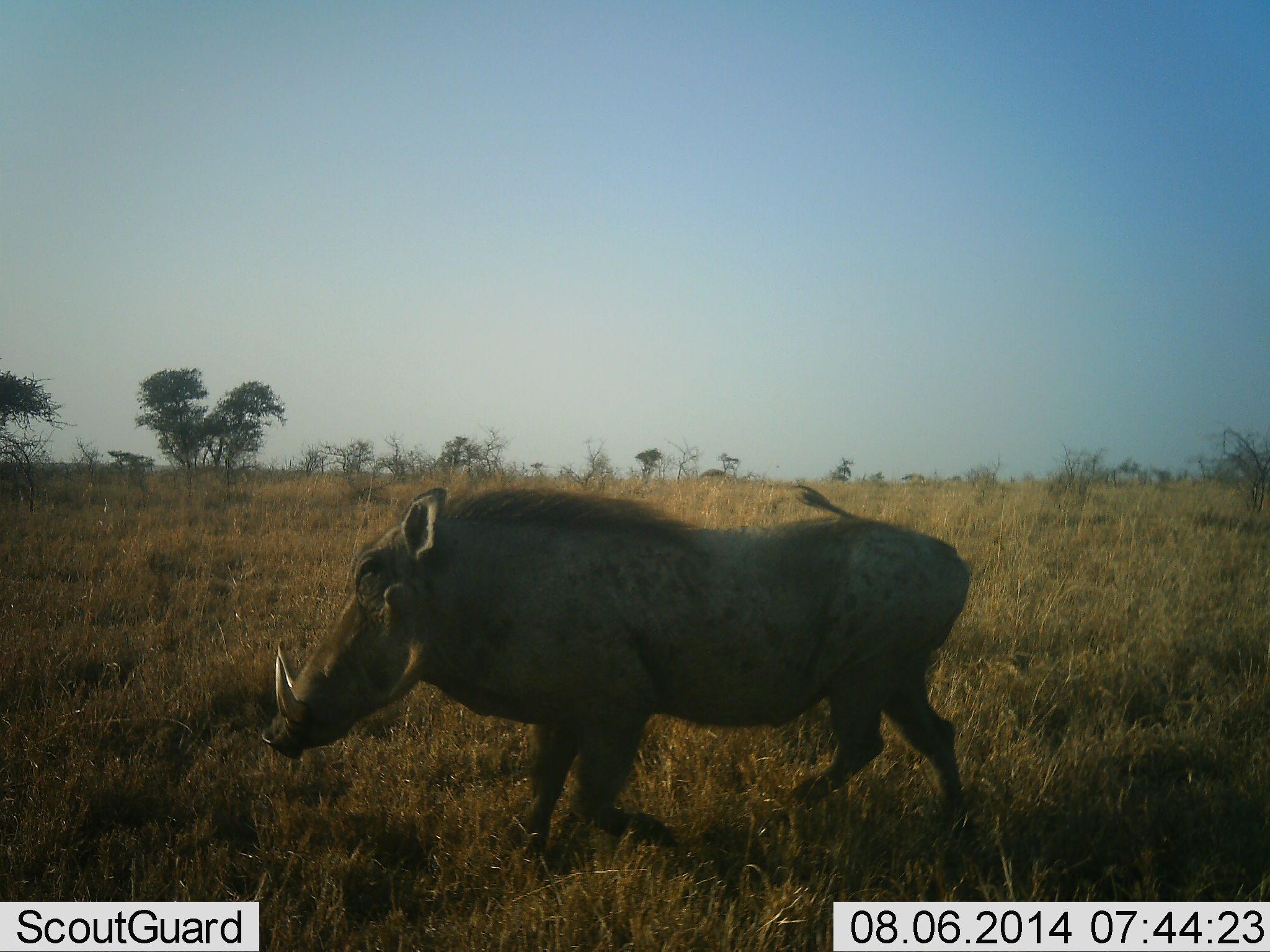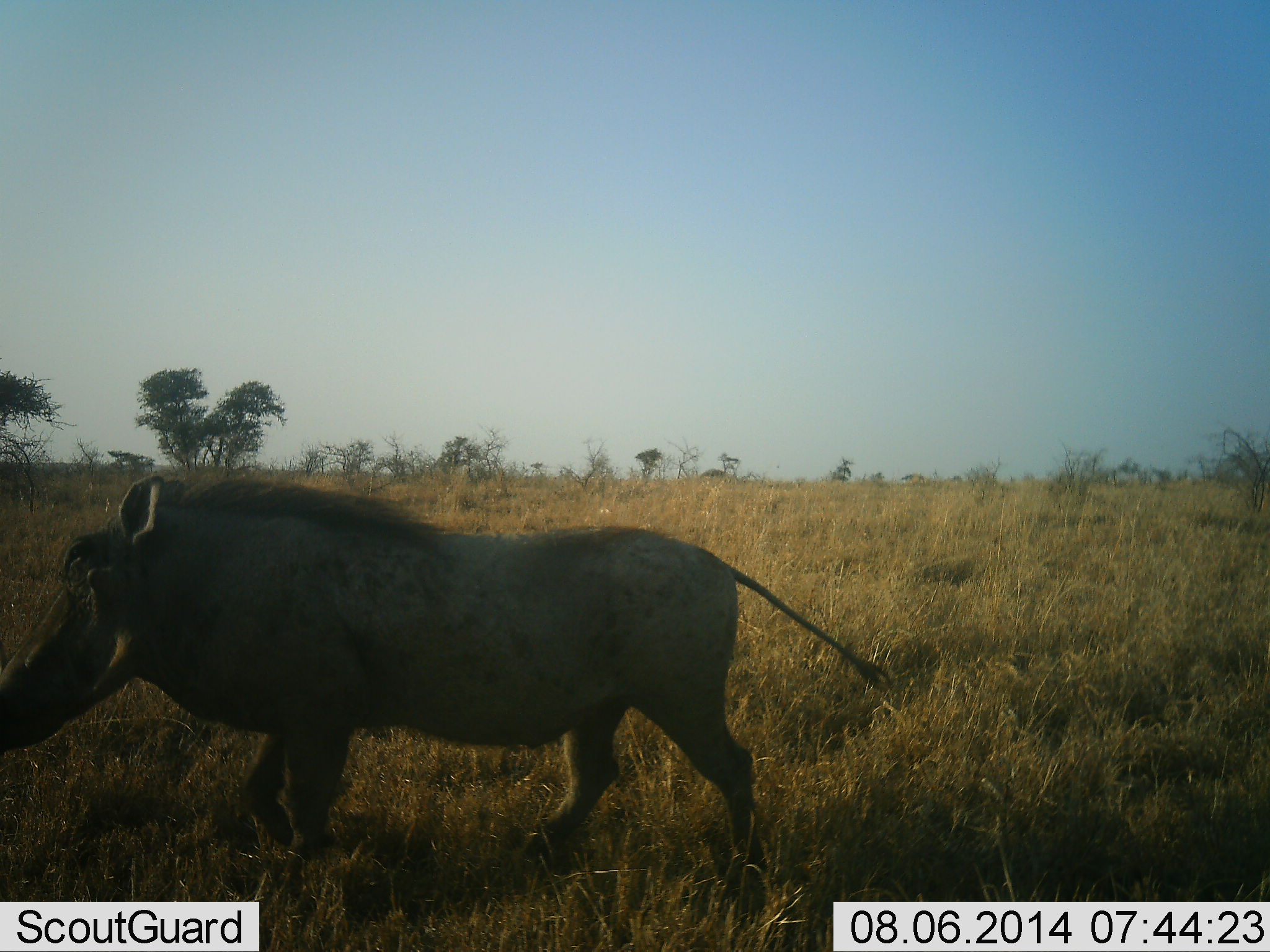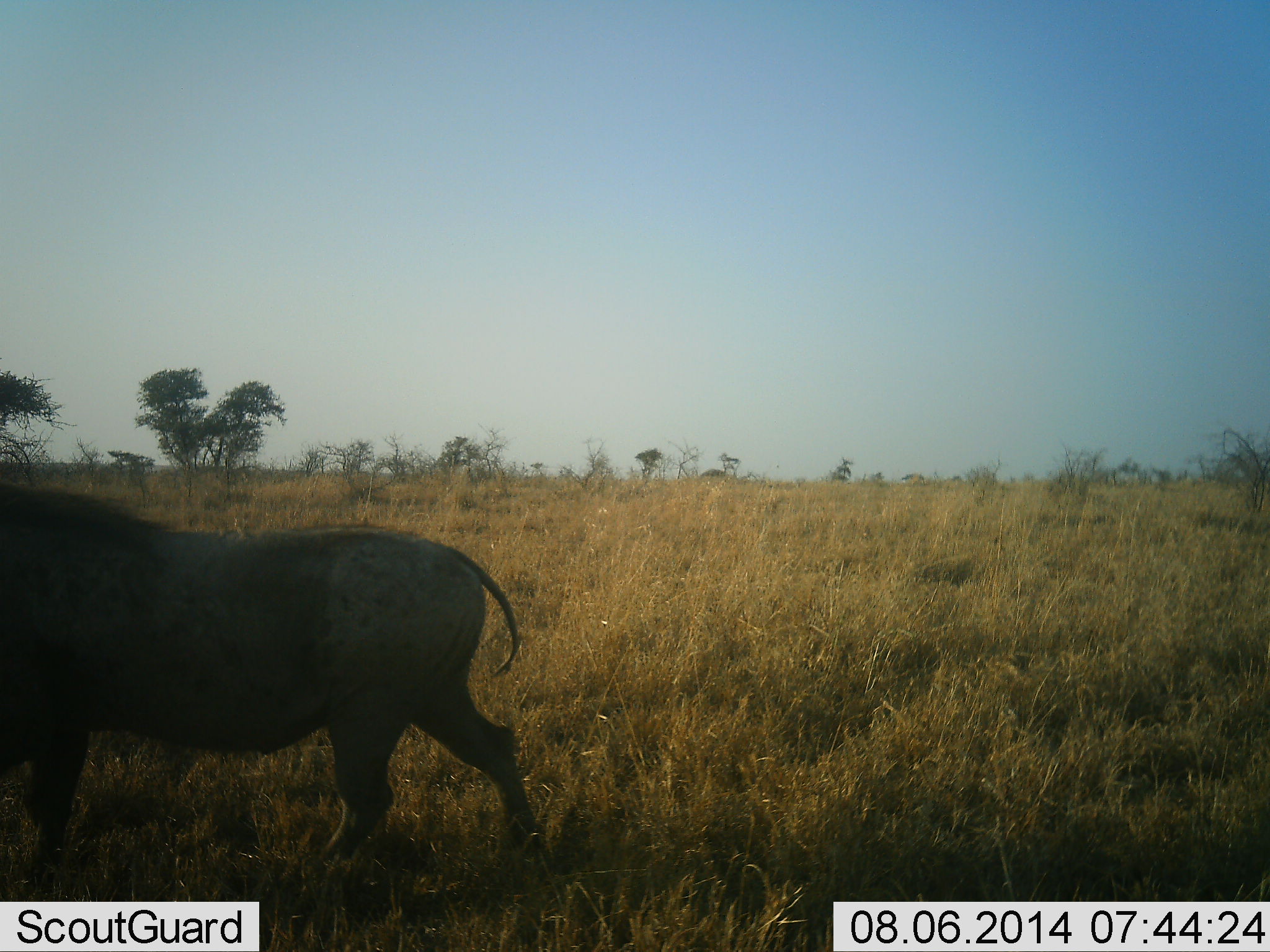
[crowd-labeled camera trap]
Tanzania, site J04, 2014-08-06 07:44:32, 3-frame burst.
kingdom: Animalia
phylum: Chordata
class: Mammalia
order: Artiodactyla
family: Suidae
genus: Phacochoerus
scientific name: Phacochoerus africanus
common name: warthog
Warthog (Phacochoerus africanus), count 1. Behavior (volunteer vote fractions): standing 0%, resting 0%, moving 100%, interacting 0%. Young present (vote fraction): 0%. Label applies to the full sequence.